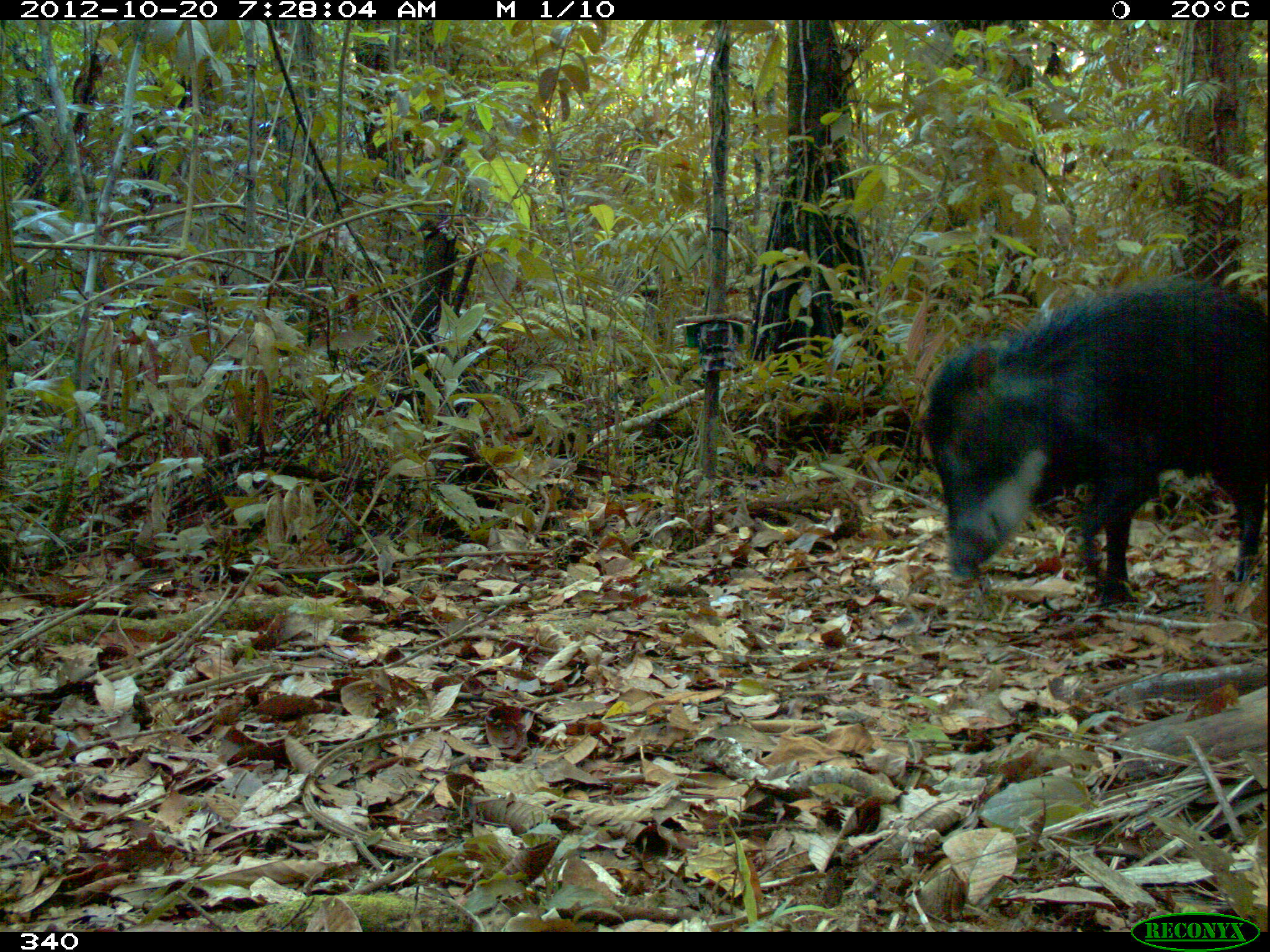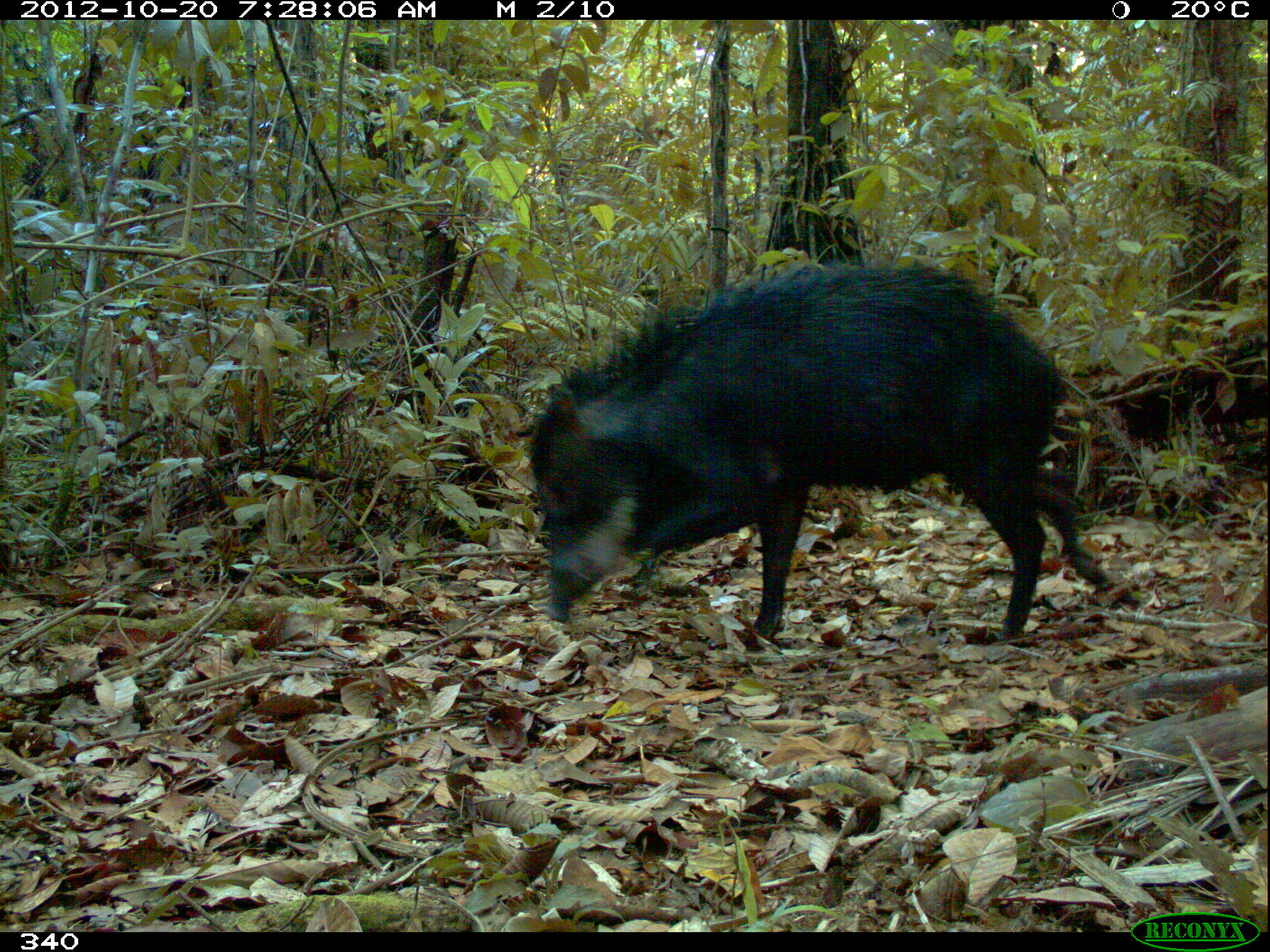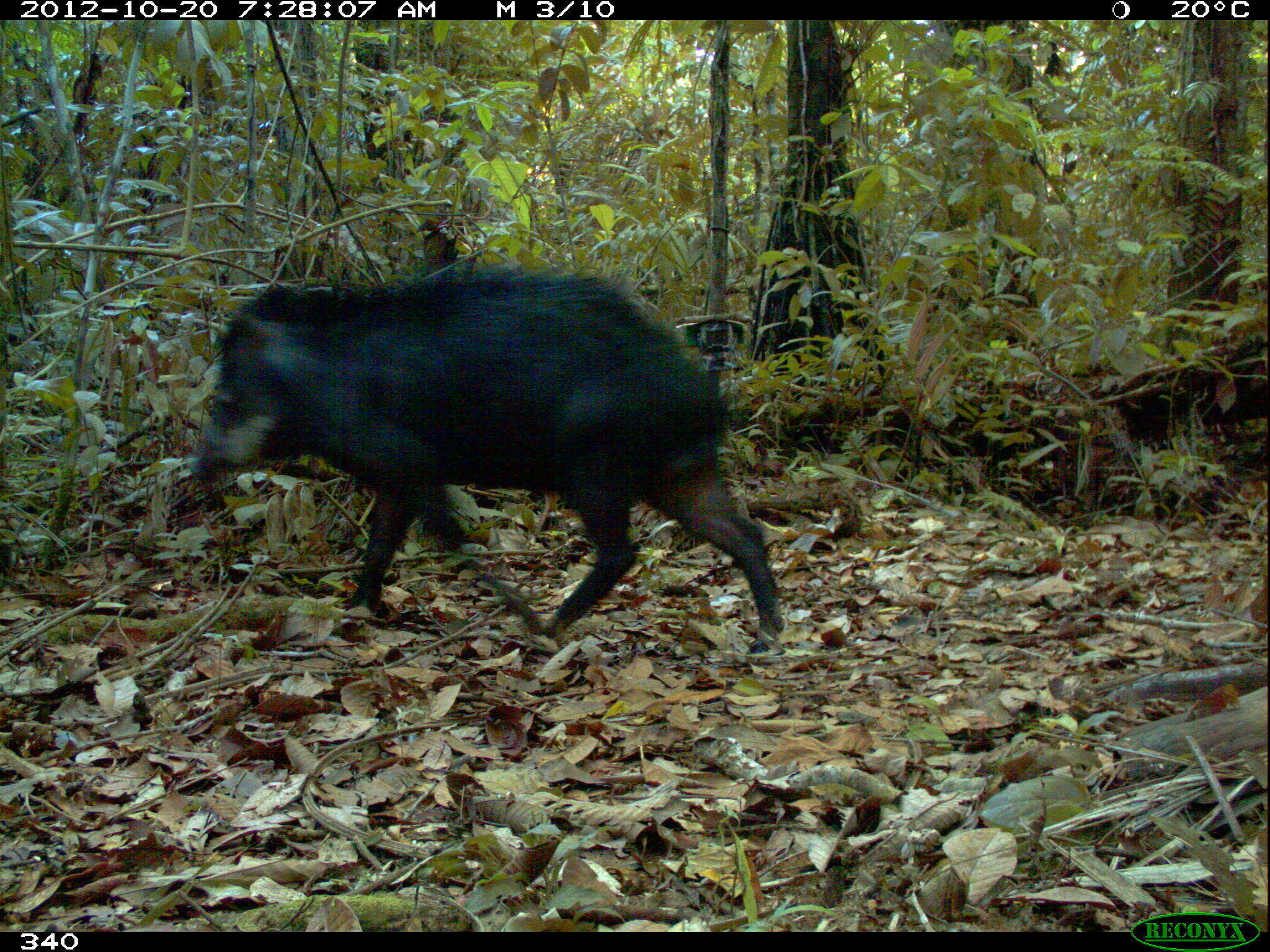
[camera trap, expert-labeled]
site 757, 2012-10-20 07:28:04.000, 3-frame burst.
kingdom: Animalia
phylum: Chordata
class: Mammalia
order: Artiodactyla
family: Tayassuidae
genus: Tayassu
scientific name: Tayassu pecari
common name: white-lipped peccary